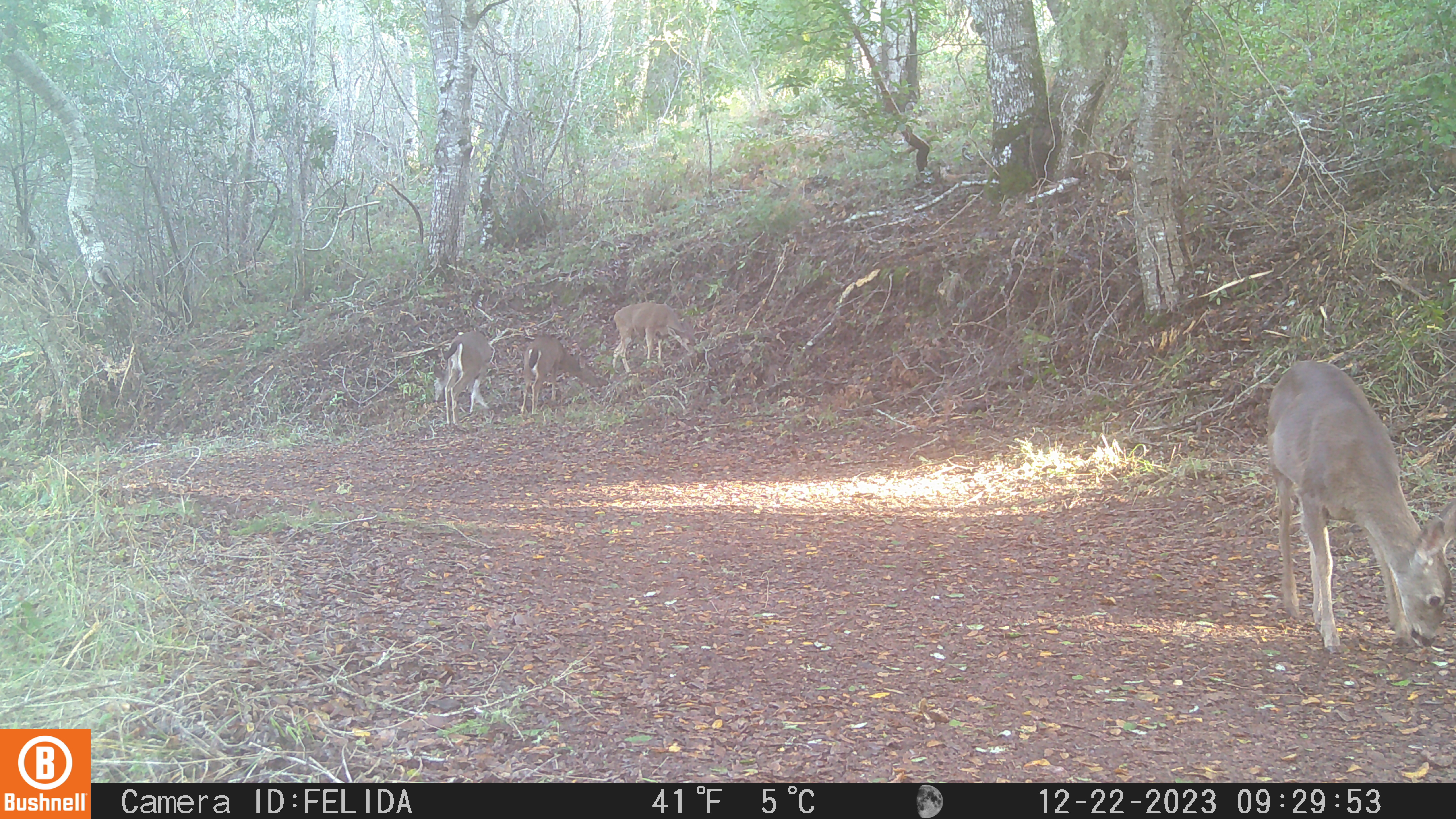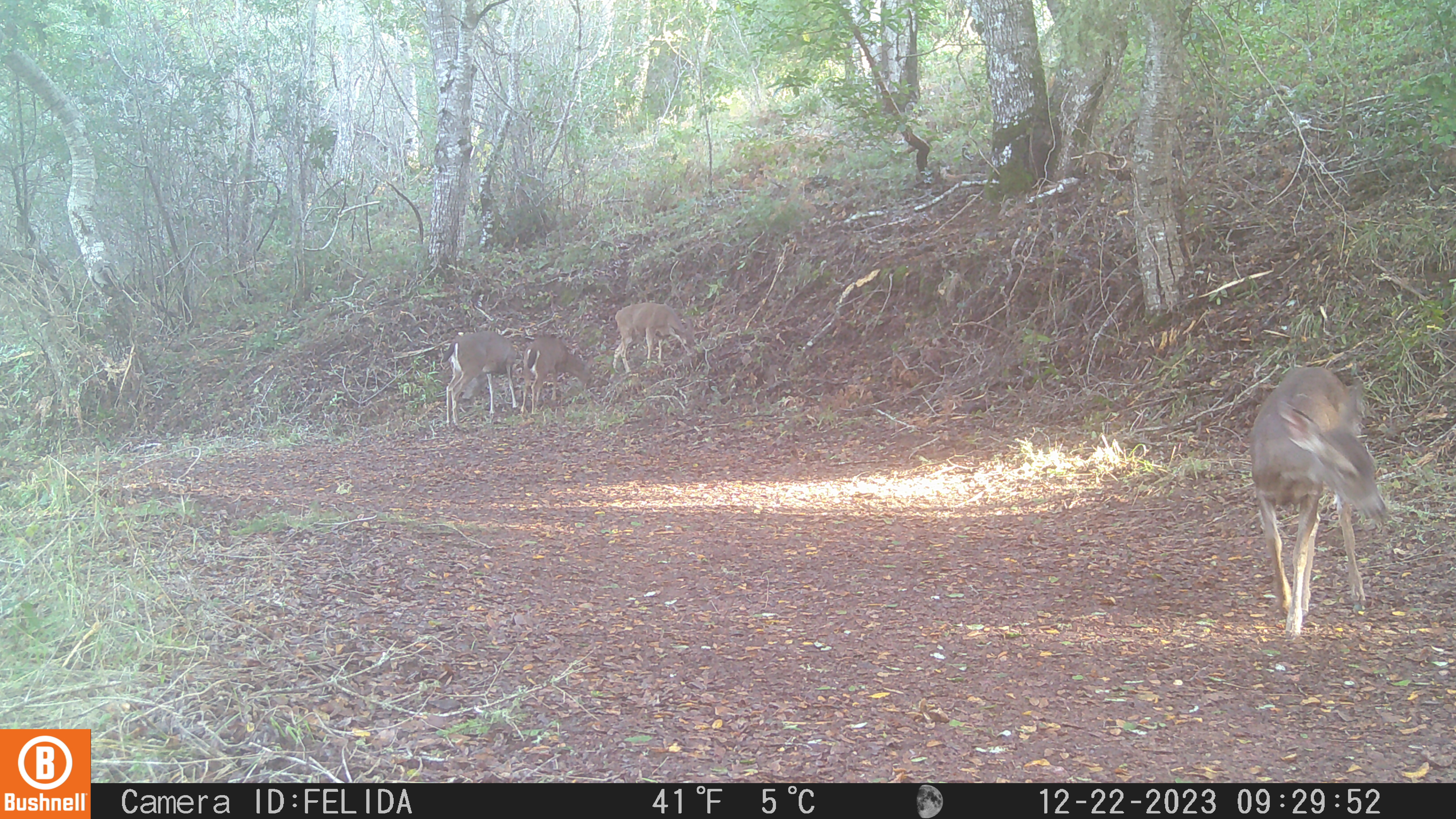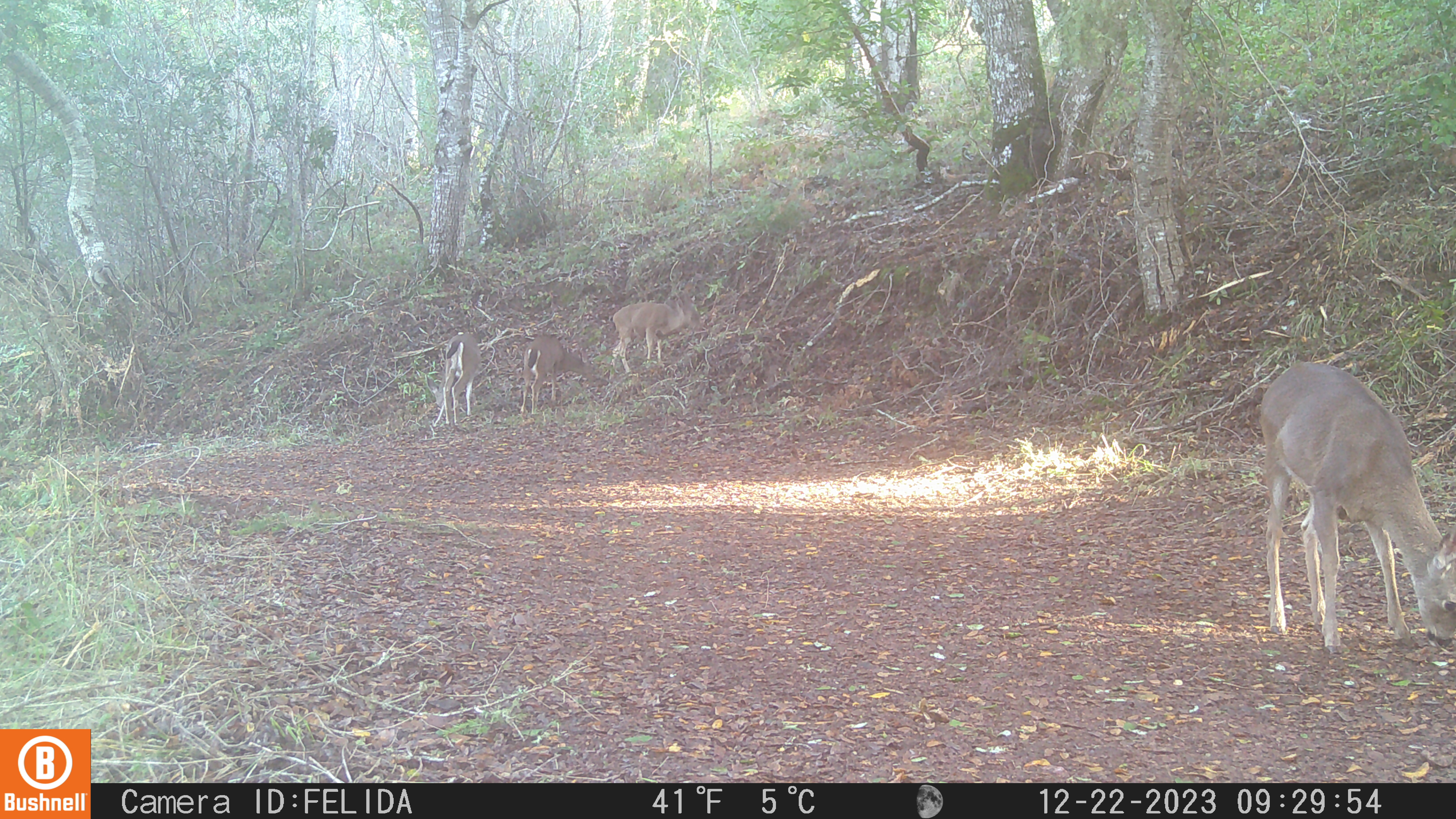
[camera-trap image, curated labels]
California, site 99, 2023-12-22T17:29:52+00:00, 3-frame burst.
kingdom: Animalia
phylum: Chordata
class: Mammalia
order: Artiodactyla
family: Cervidae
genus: Odocoileus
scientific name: Odocoileus hemionus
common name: mule deer